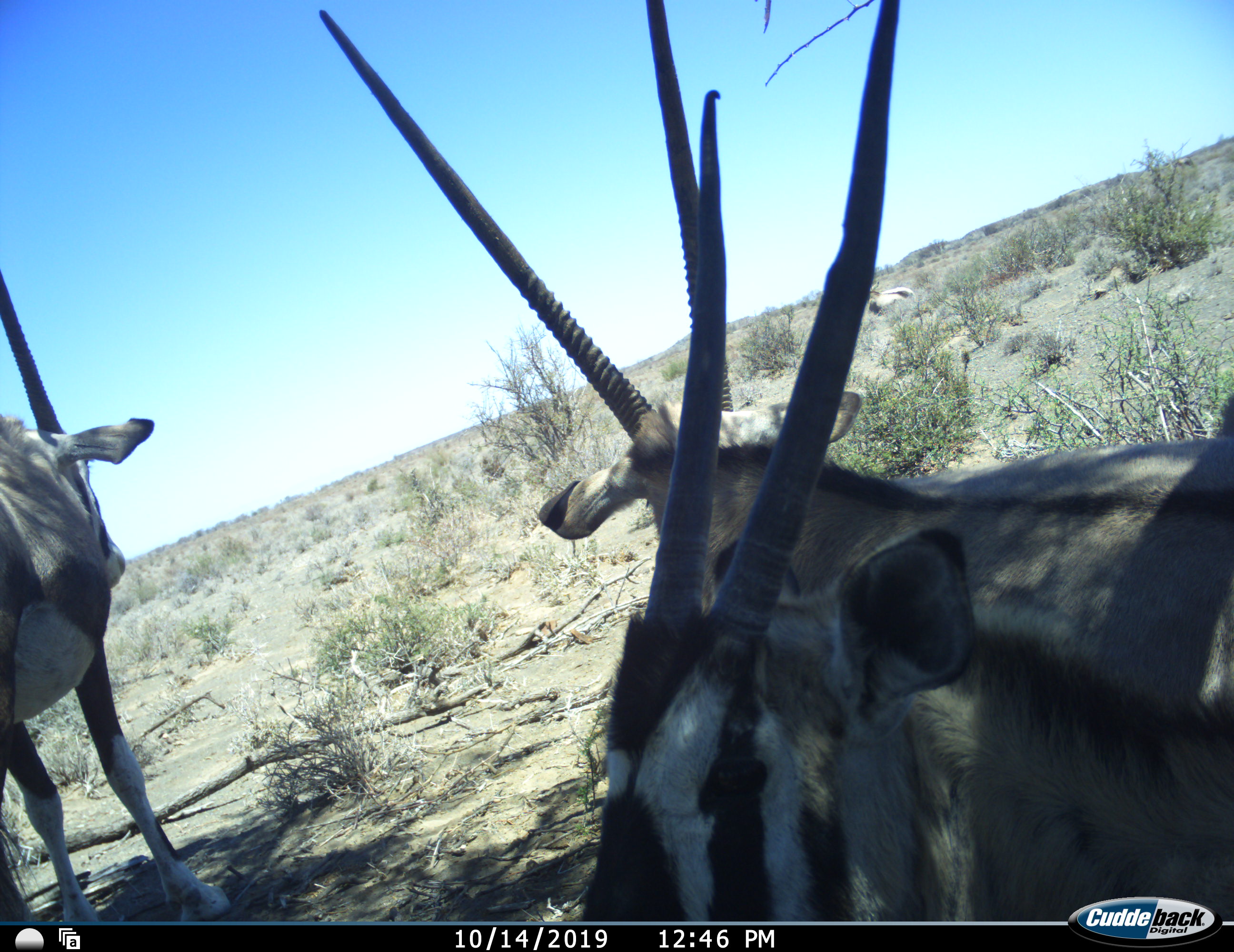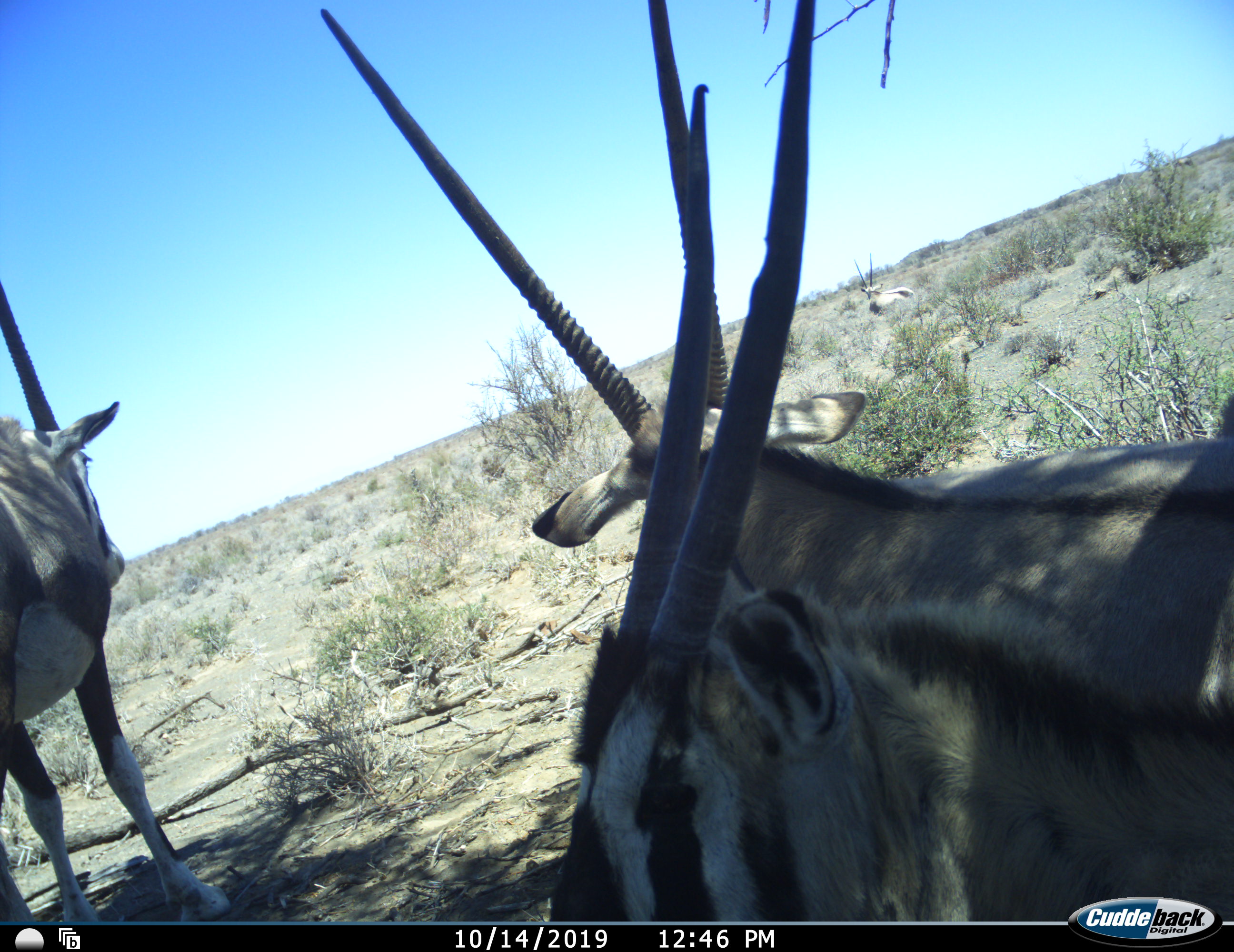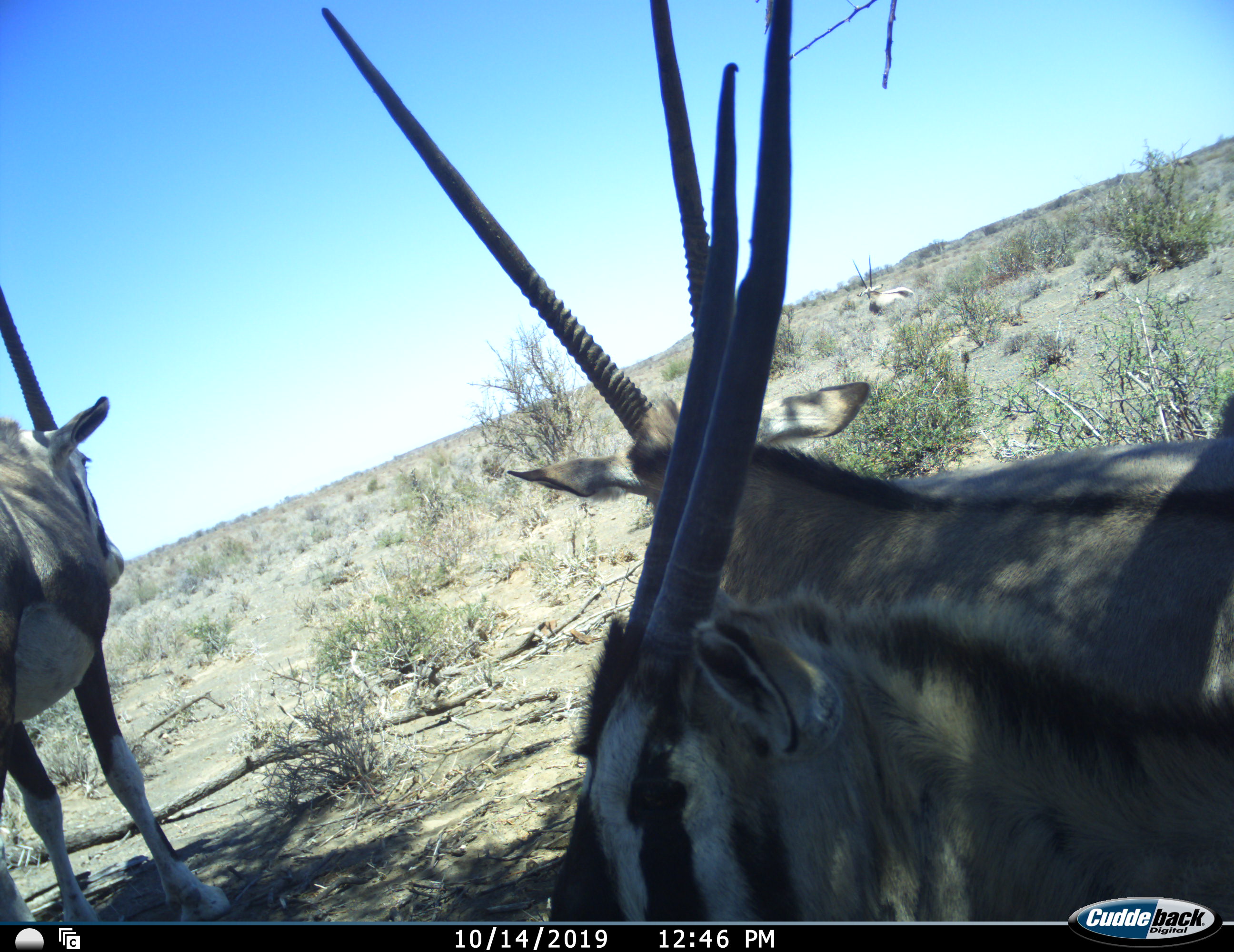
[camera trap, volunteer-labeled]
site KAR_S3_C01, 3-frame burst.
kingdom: Animalia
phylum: Chordata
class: Mammalia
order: Artiodactyla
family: Bovidae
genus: Oryx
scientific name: Oryx gazella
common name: gemsbok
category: oryx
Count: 3.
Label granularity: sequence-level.